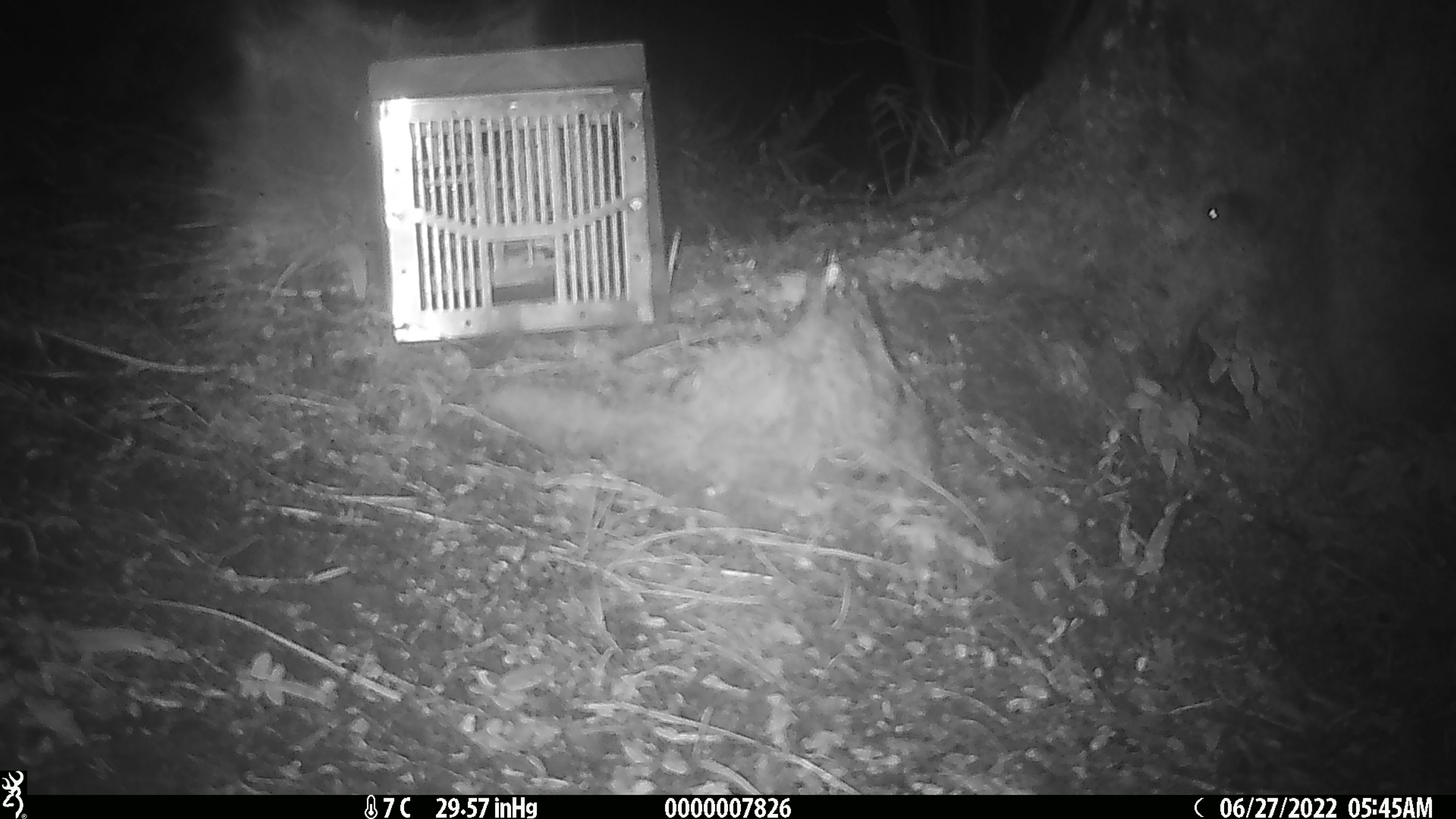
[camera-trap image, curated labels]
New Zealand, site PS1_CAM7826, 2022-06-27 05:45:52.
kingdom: Animalia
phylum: Chordata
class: Mammalia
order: Rodentia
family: Muridae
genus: Mus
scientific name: Mus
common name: mouse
Mouse (Mus).